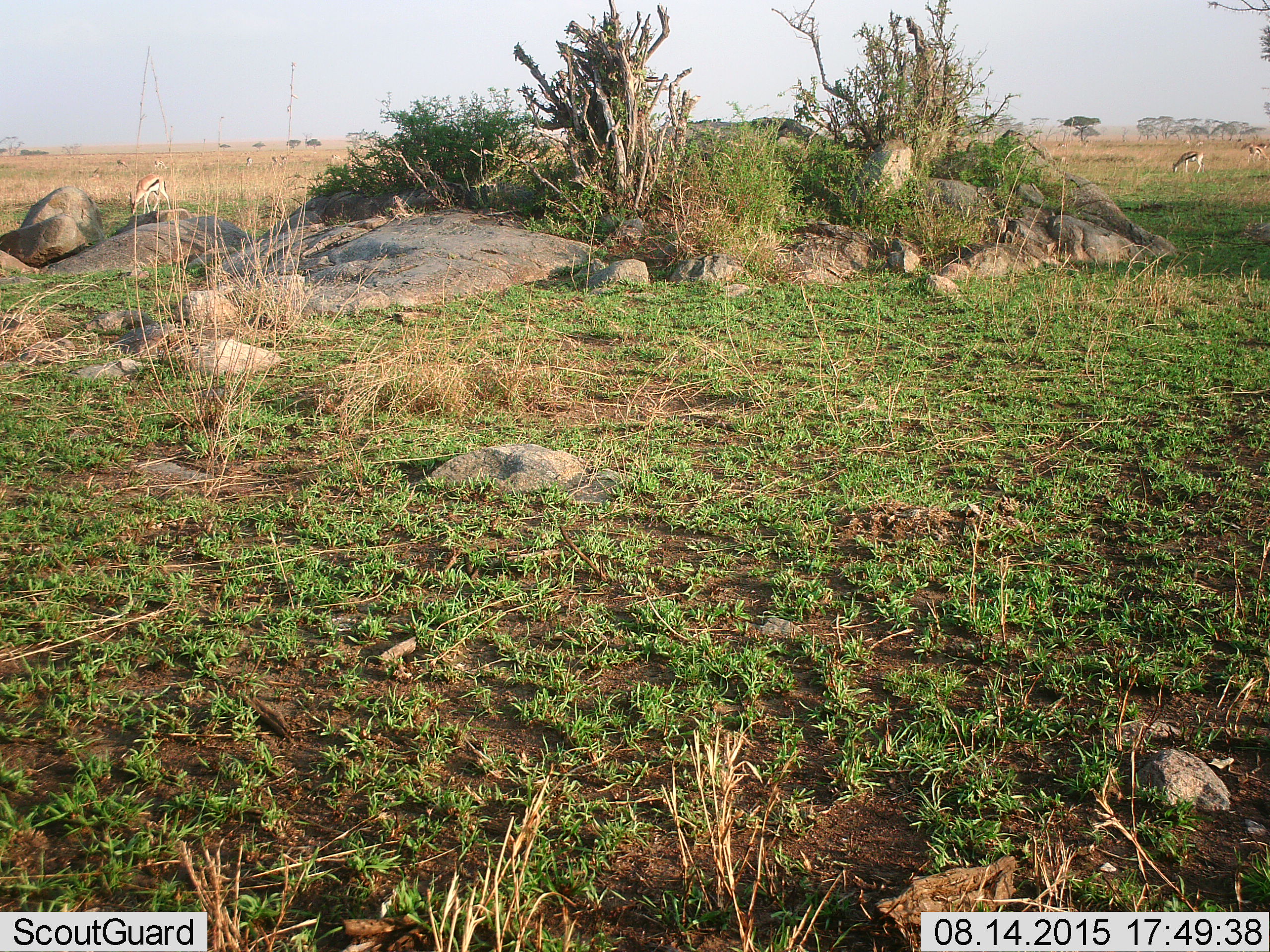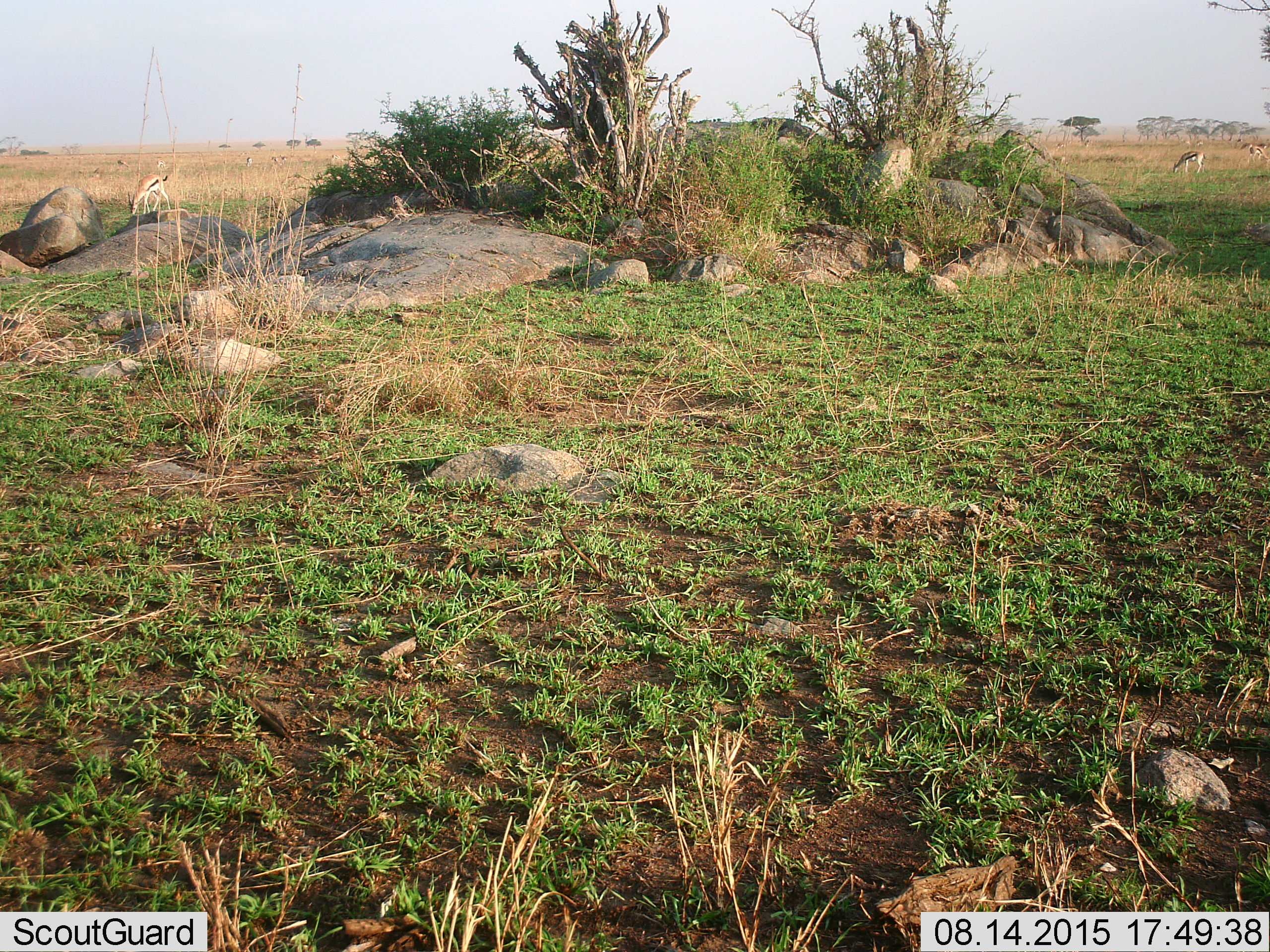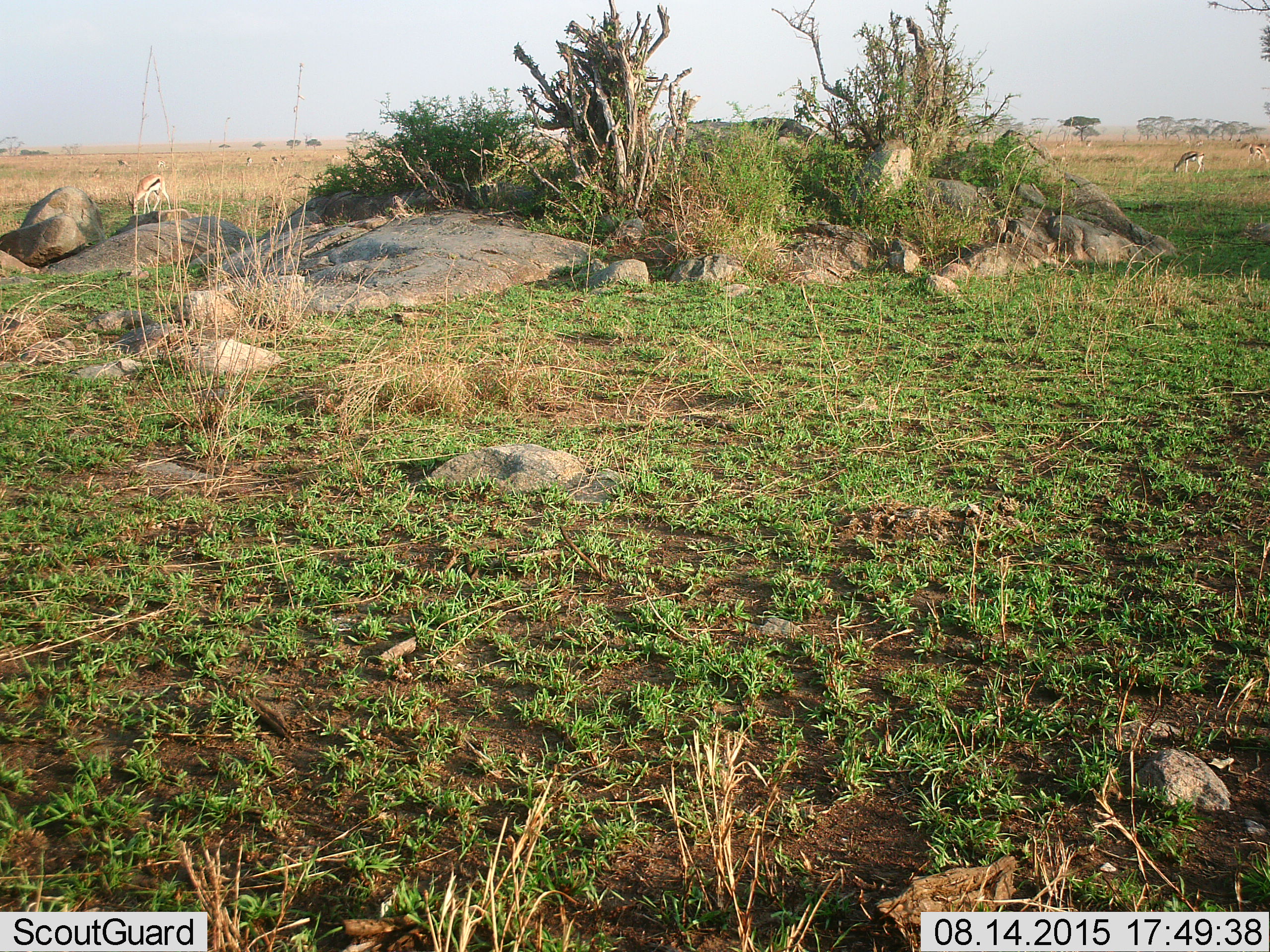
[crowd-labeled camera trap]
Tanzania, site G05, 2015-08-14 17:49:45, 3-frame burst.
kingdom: Animalia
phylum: Chordata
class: Mammalia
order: Artiodactyla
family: Bovidae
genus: Eudorcas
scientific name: Eudorcas thomsonii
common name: thomson's gazelle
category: gazellethomsons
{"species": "gazellethomsons (thomson's gazelle) (Eudorcas thomsonii)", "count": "11-50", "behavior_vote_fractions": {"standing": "50%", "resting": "0%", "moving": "14%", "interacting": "0%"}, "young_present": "7%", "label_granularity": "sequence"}